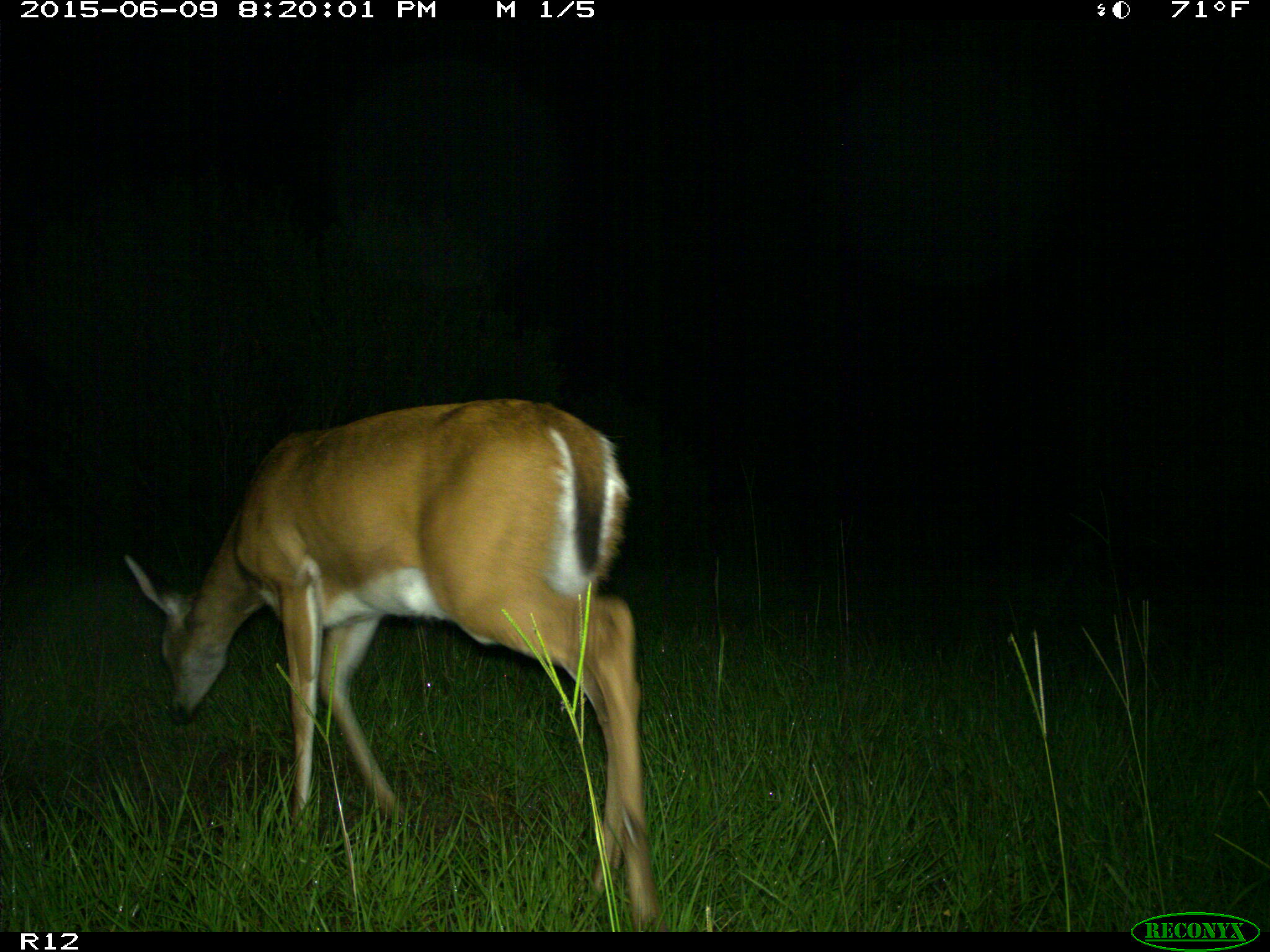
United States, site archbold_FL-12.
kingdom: Animalia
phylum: Chordata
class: Mammalia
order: Artiodactyla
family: Cervidae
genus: Odocoileus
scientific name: Odocoileus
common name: deer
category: unidentified deer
Unidentified deer (deer) (Odocoileus).